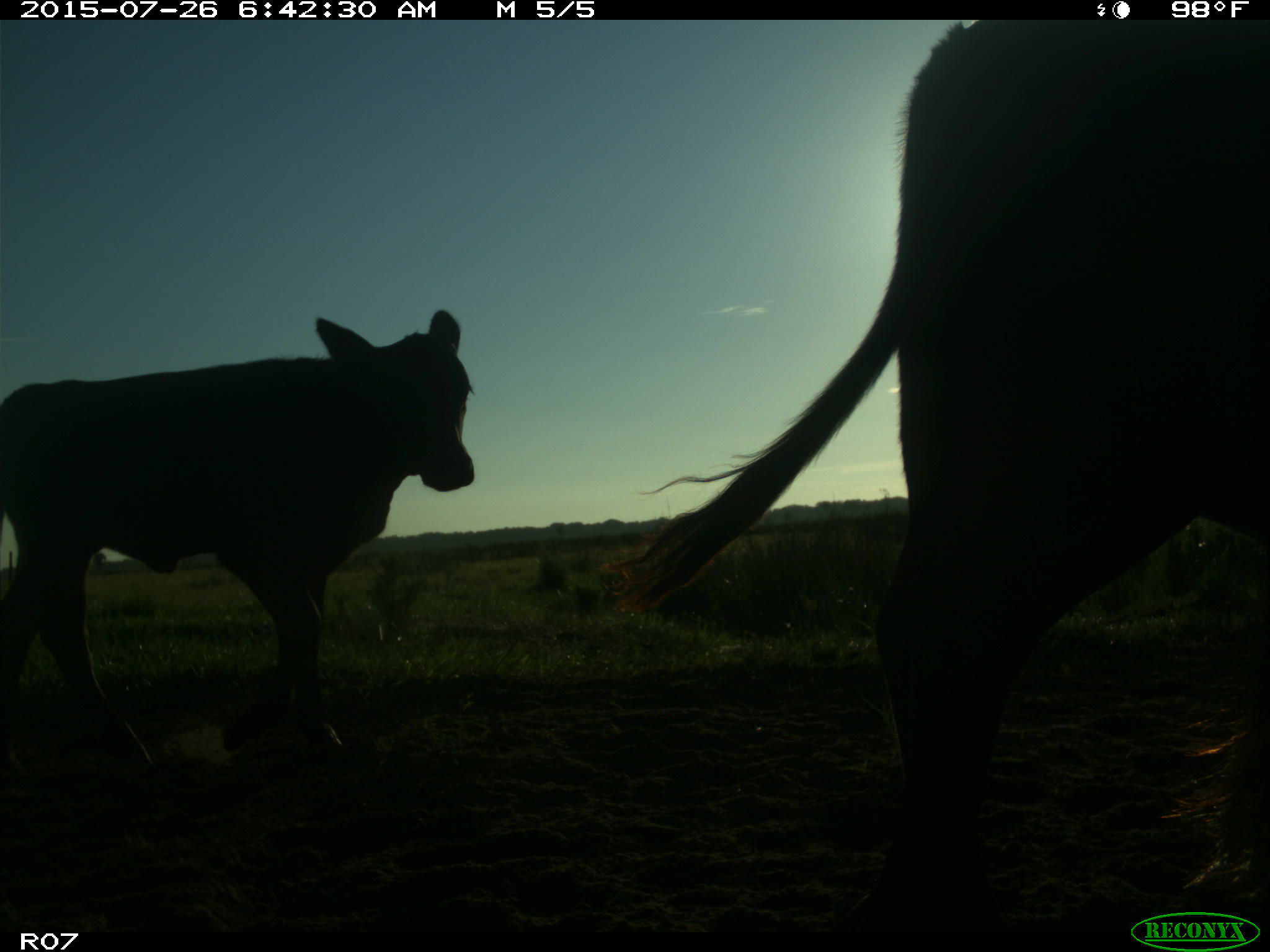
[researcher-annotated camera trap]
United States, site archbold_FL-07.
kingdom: Animalia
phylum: Chordata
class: Mammalia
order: Artiodactyla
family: Bovidae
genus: Bos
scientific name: Bos taurus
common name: domestic cow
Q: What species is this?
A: Bos taurus (domestic cow).